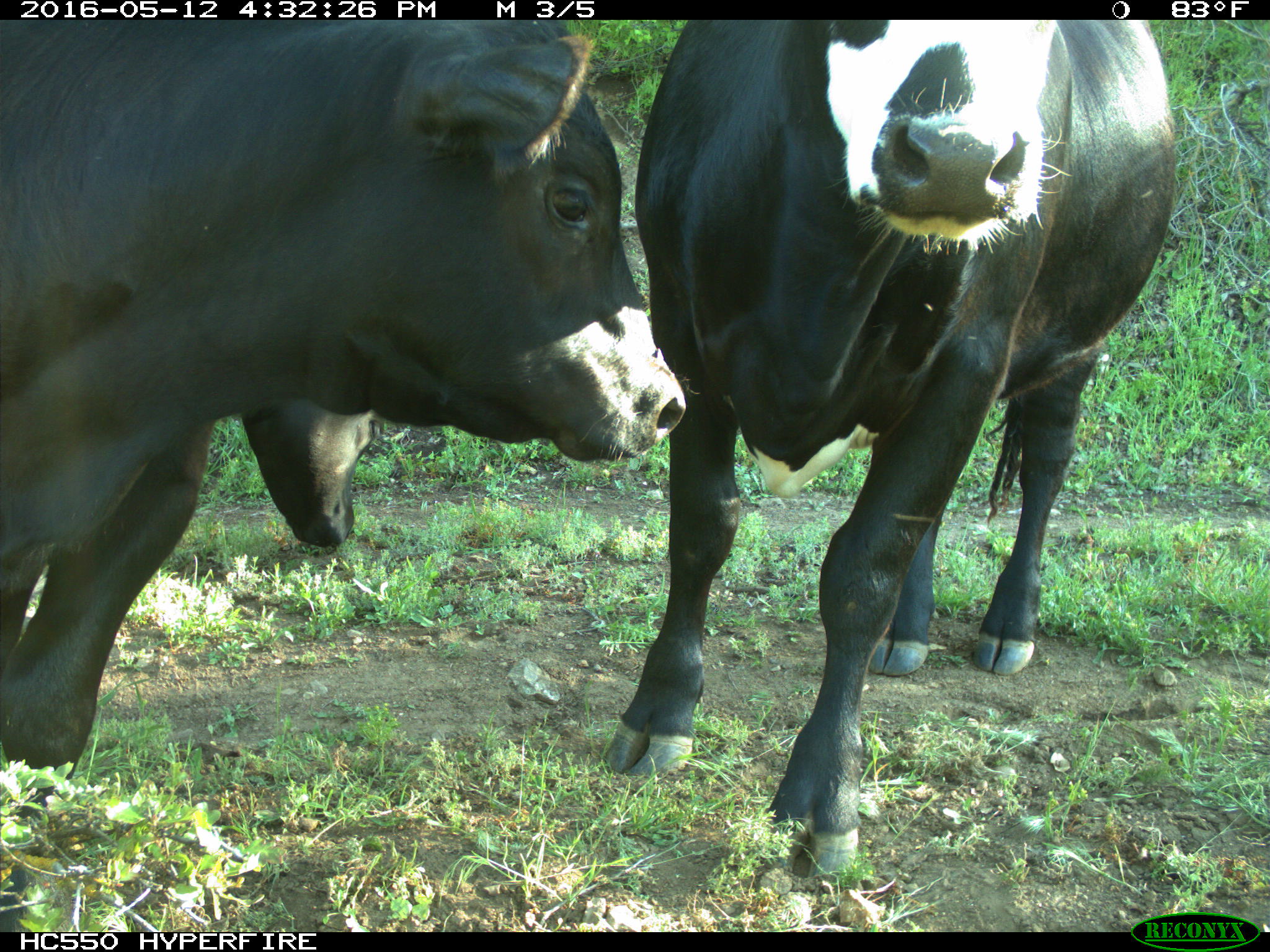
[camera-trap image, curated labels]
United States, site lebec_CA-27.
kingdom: Animalia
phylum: Chordata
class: Mammalia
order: Artiodactyla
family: Bovidae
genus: Bos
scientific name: Bos taurus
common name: domestic cow